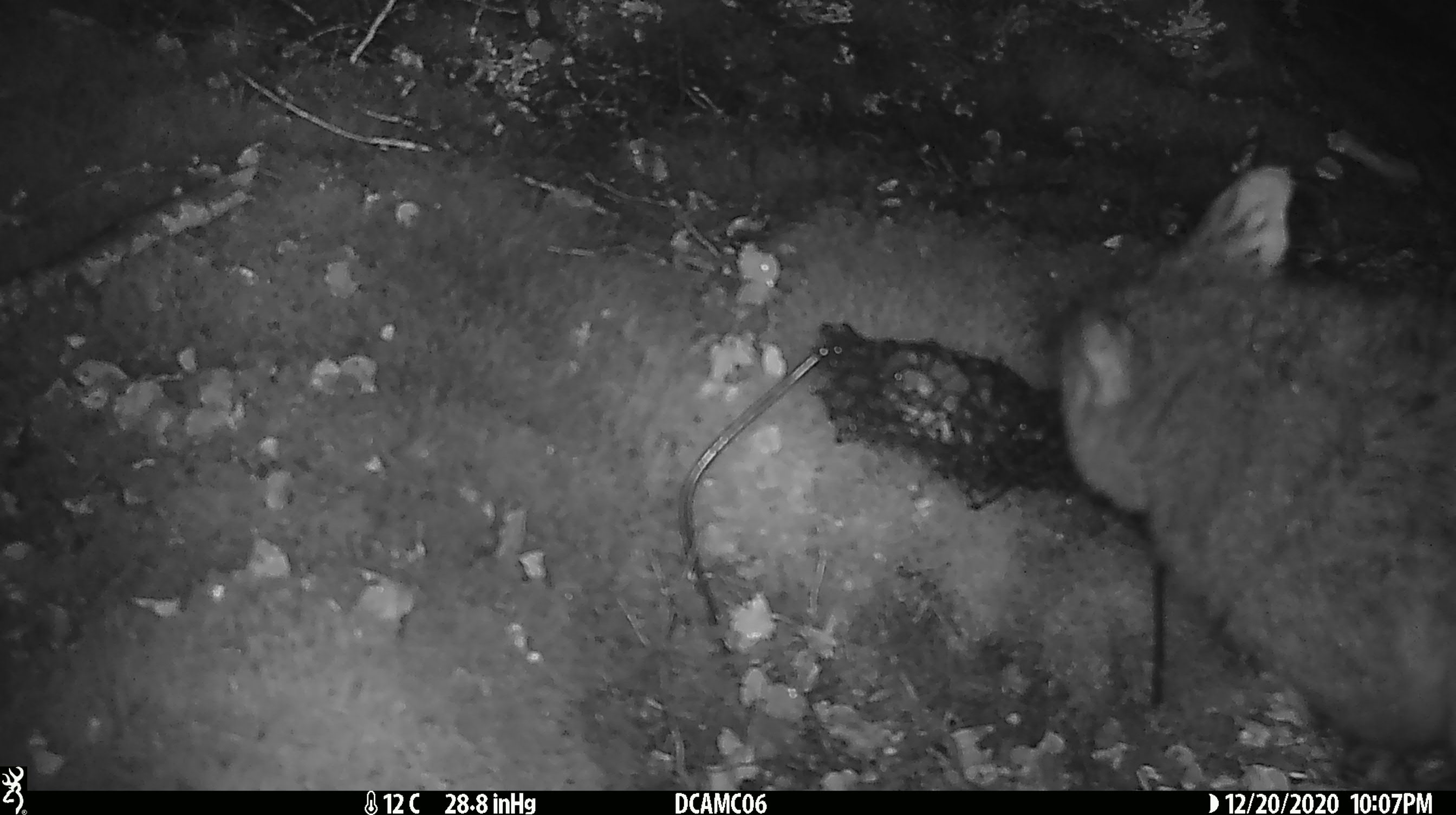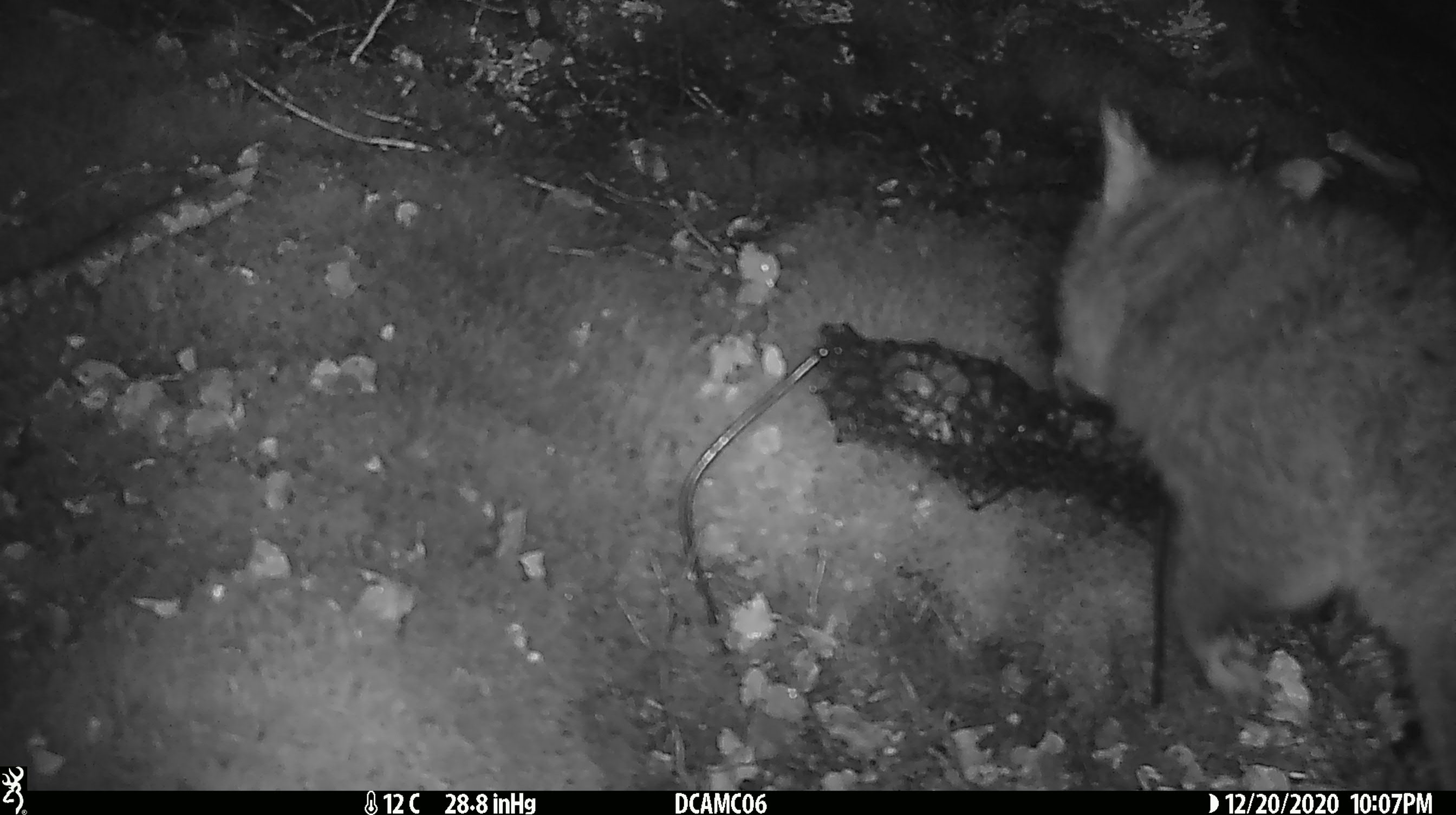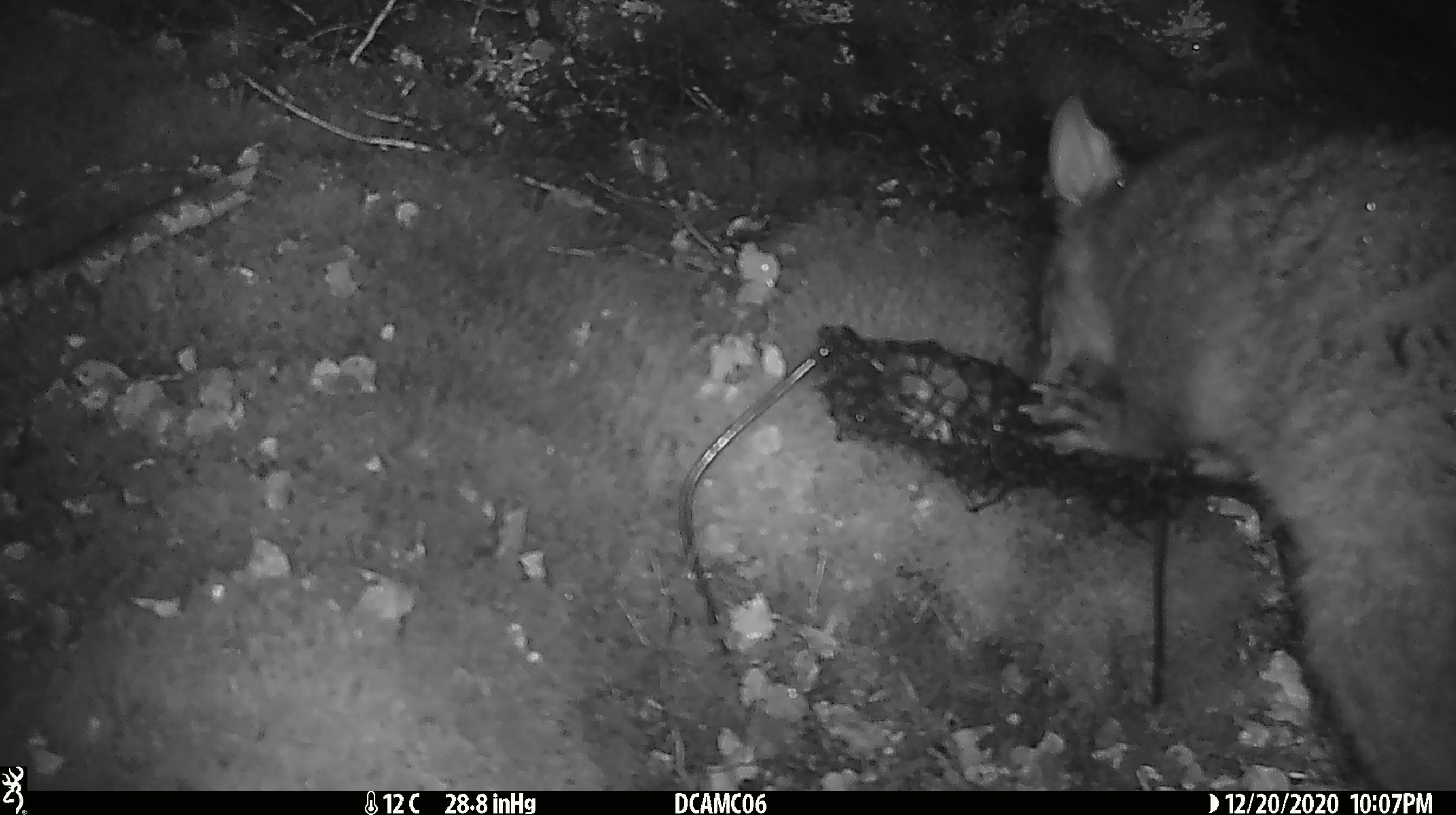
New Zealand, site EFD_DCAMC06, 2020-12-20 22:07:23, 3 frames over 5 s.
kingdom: Animalia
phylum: Chordata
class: Mammalia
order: Diprotodontia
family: Phalangeridae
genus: Trichosurus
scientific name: Trichosurus vulpecula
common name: common brushtail possum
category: possum